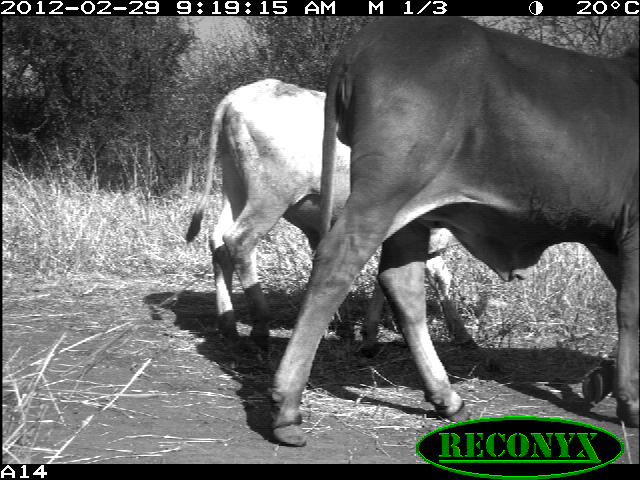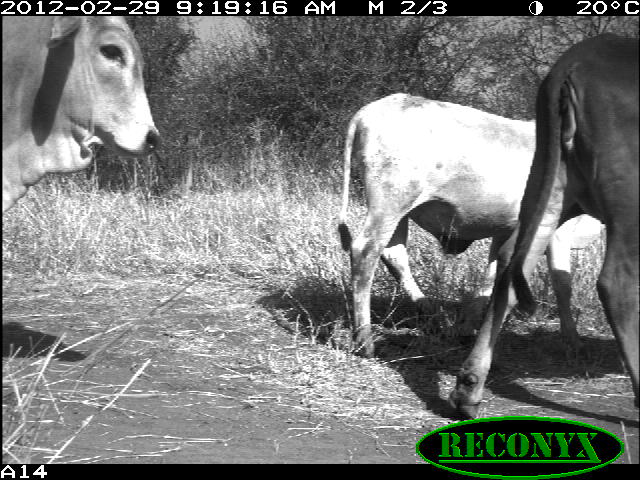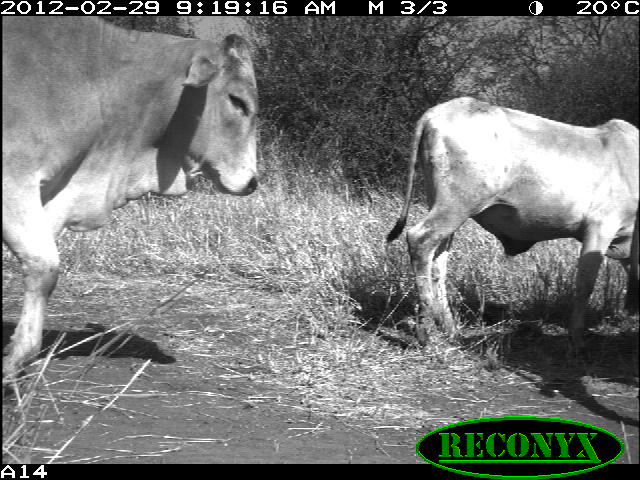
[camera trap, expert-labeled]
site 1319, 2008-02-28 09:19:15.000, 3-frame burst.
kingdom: Animalia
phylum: Chordata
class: Mammalia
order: Artiodactyla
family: Bovidae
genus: Bos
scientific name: Bos taurus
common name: domestic cattle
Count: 2.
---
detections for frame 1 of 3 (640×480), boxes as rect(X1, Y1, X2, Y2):
bos taurus: rect(269, 17, 639, 448); rect(185, 78, 479, 357)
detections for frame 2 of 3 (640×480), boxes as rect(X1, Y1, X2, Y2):
bos taurus: rect(335, 94, 633, 359); rect(448, 30, 639, 419); rect(1, 16, 163, 221)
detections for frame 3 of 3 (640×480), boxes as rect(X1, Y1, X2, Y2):
bos taurus: rect(2, 16, 262, 396); rect(386, 96, 639, 353)